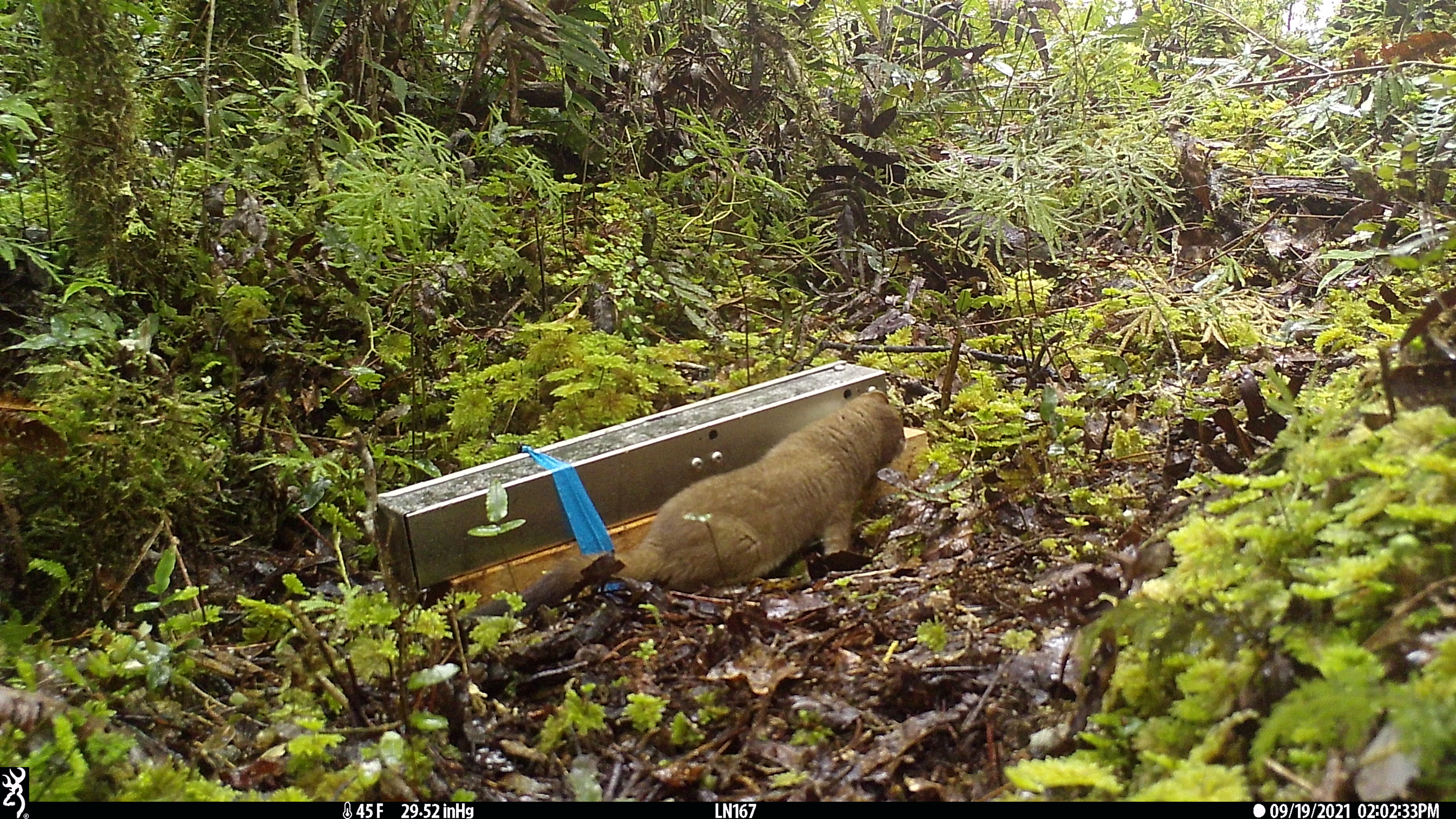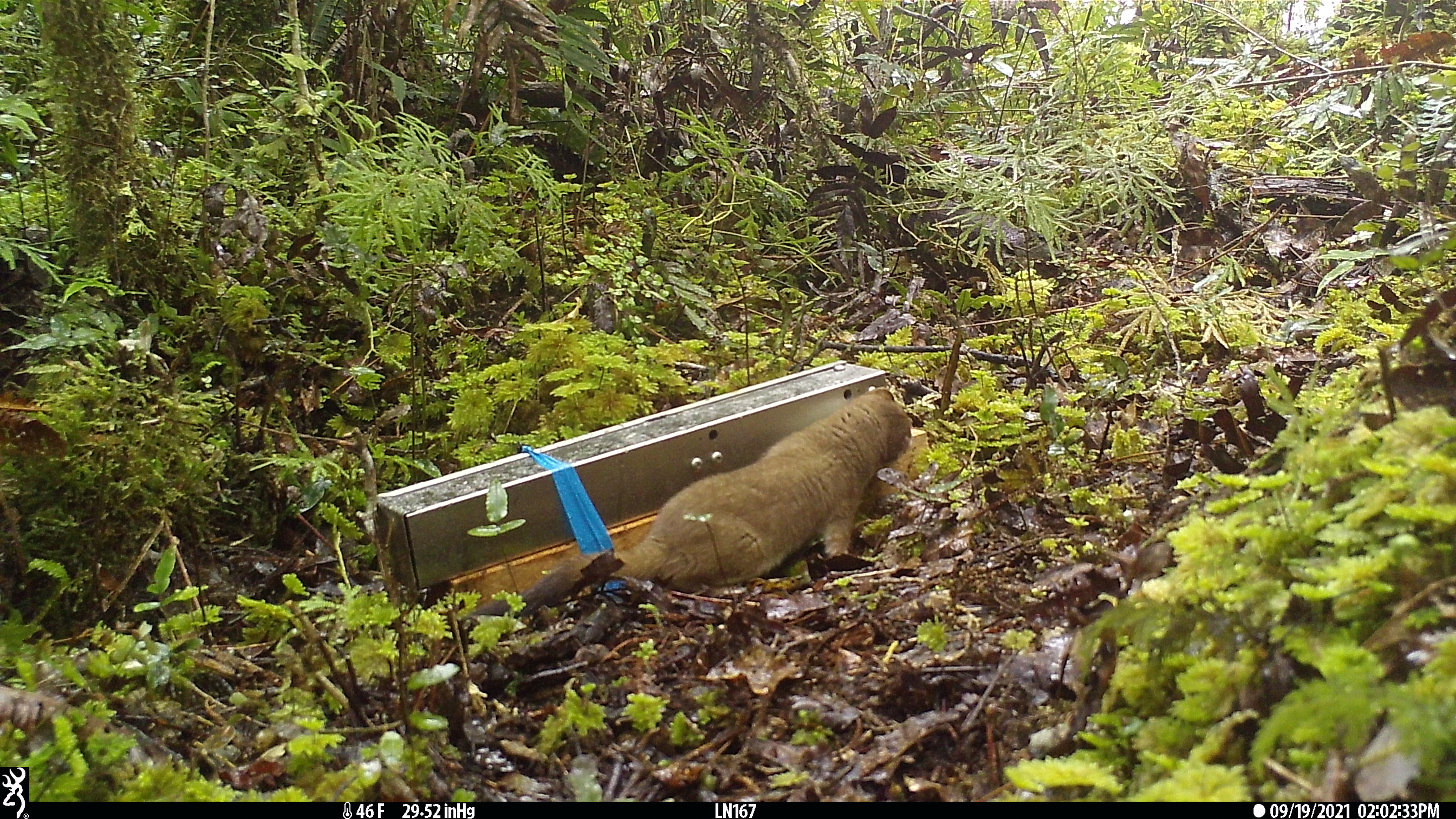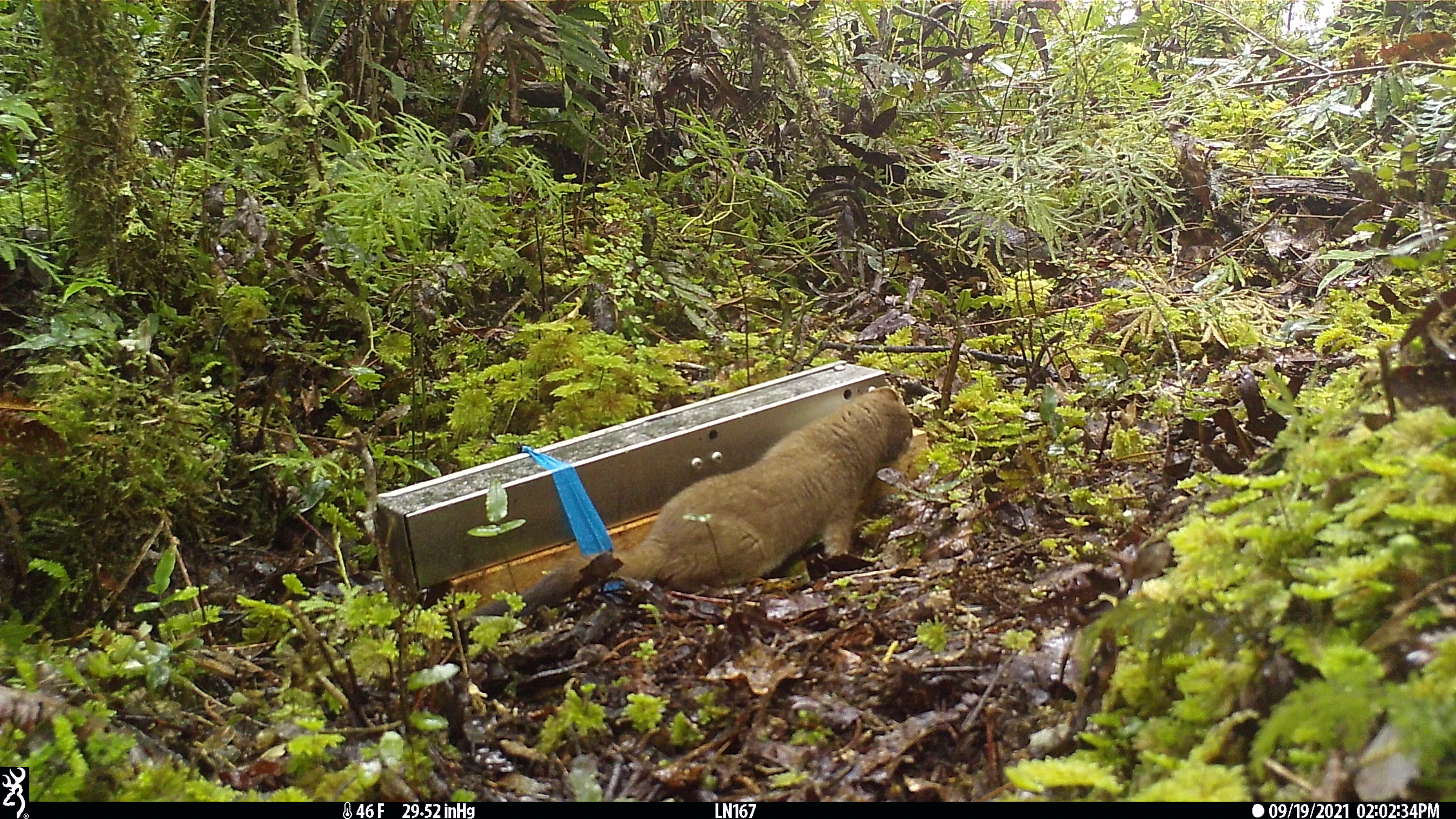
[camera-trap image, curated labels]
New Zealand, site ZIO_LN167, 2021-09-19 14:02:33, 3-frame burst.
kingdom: Animalia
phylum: Chordata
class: Mammalia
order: Carnivora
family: Mustelidae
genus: Mustela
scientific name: Mustela erminea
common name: stoat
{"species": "stoat (Mustela erminea)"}